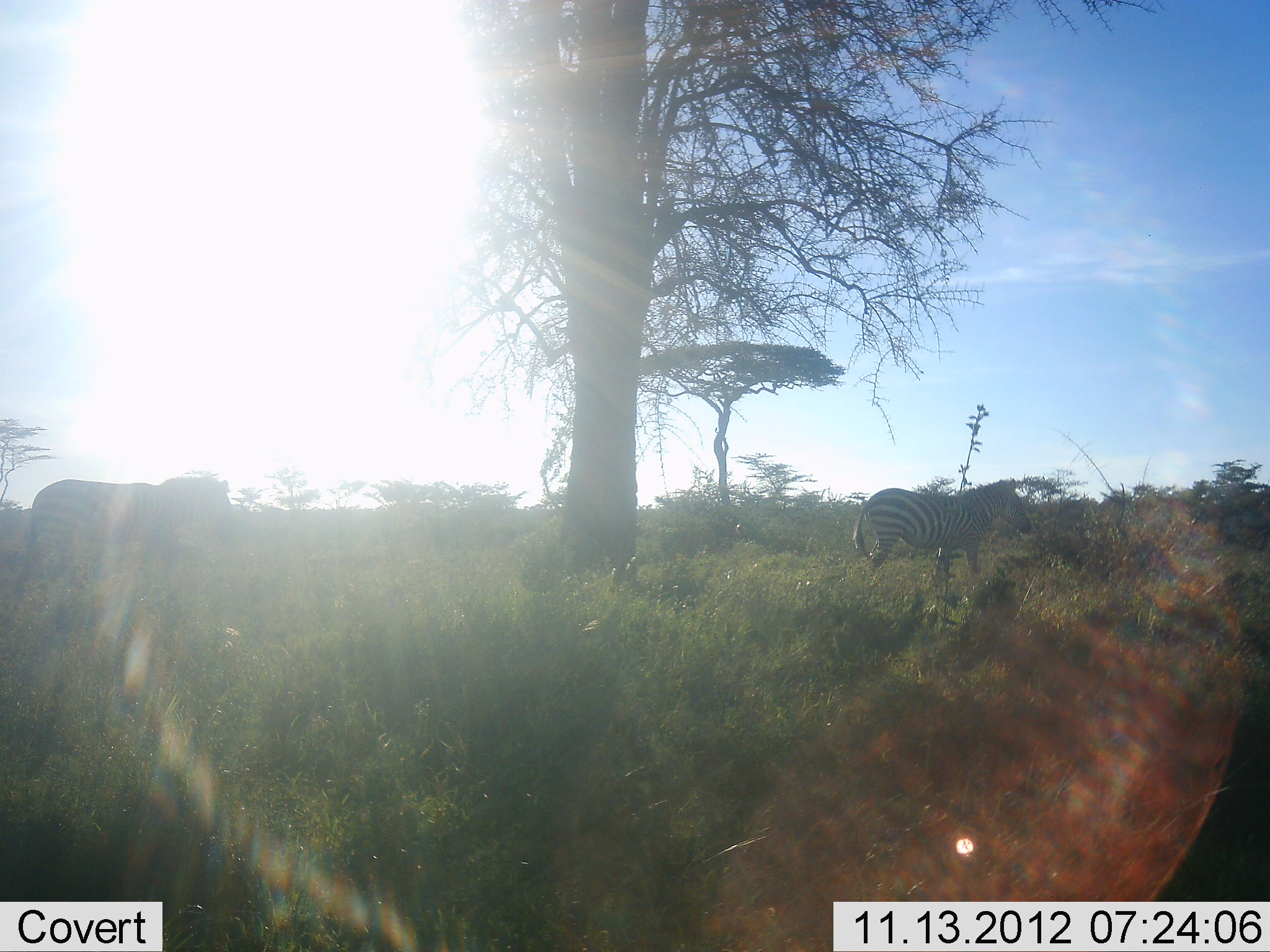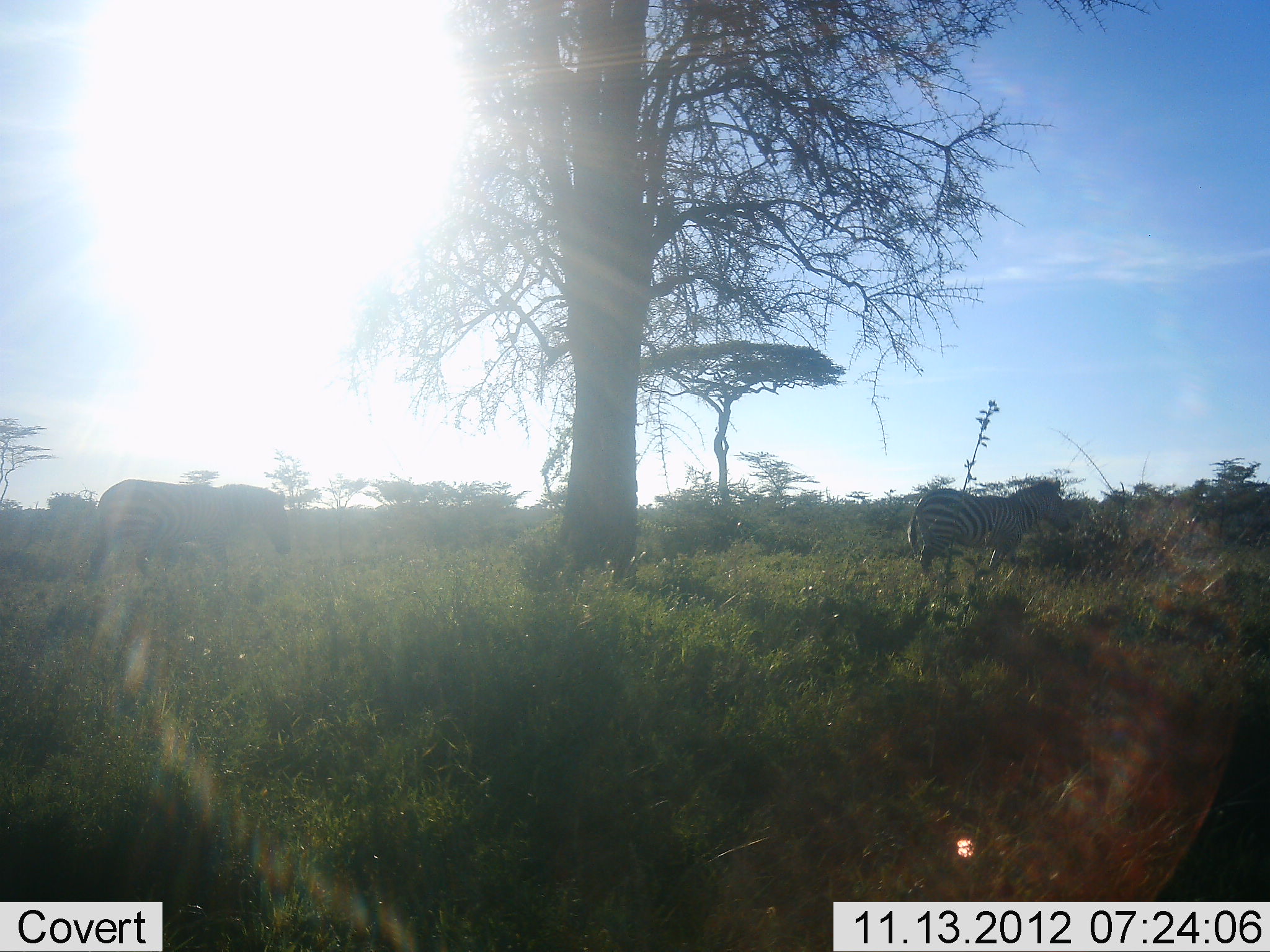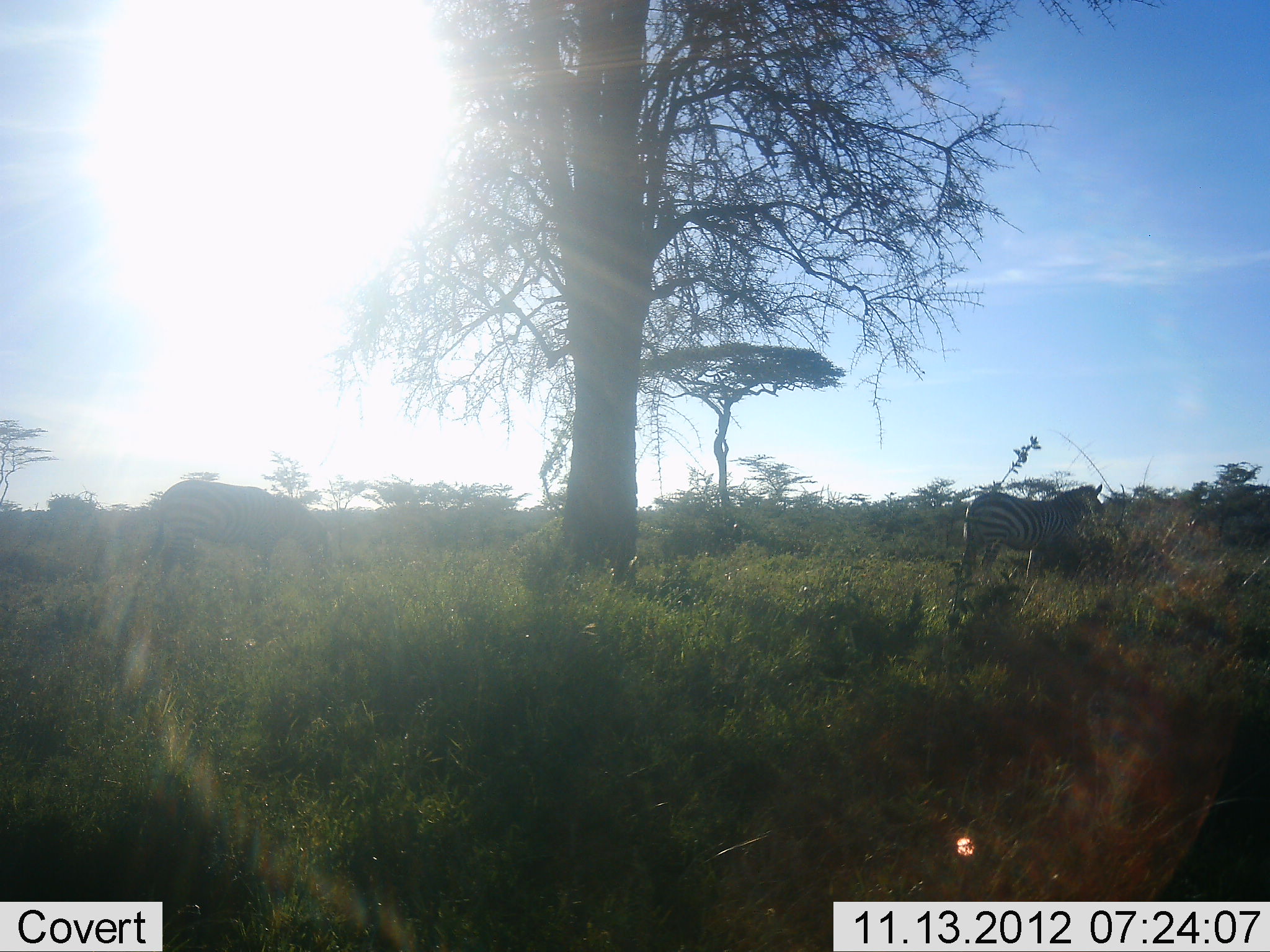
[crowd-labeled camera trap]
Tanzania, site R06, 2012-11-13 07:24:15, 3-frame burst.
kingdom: Animalia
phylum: Chordata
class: Mammalia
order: Perissodactyla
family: Equidae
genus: Equus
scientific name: Equus quagga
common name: plains zebra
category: zebra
Zebra (plains zebra) (Equus quagga), count 2. Behavior (volunteer vote fractions): standing 9%, resting 0%, moving 91%, interacting 0%. Young present (vote fraction): 0%. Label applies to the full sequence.